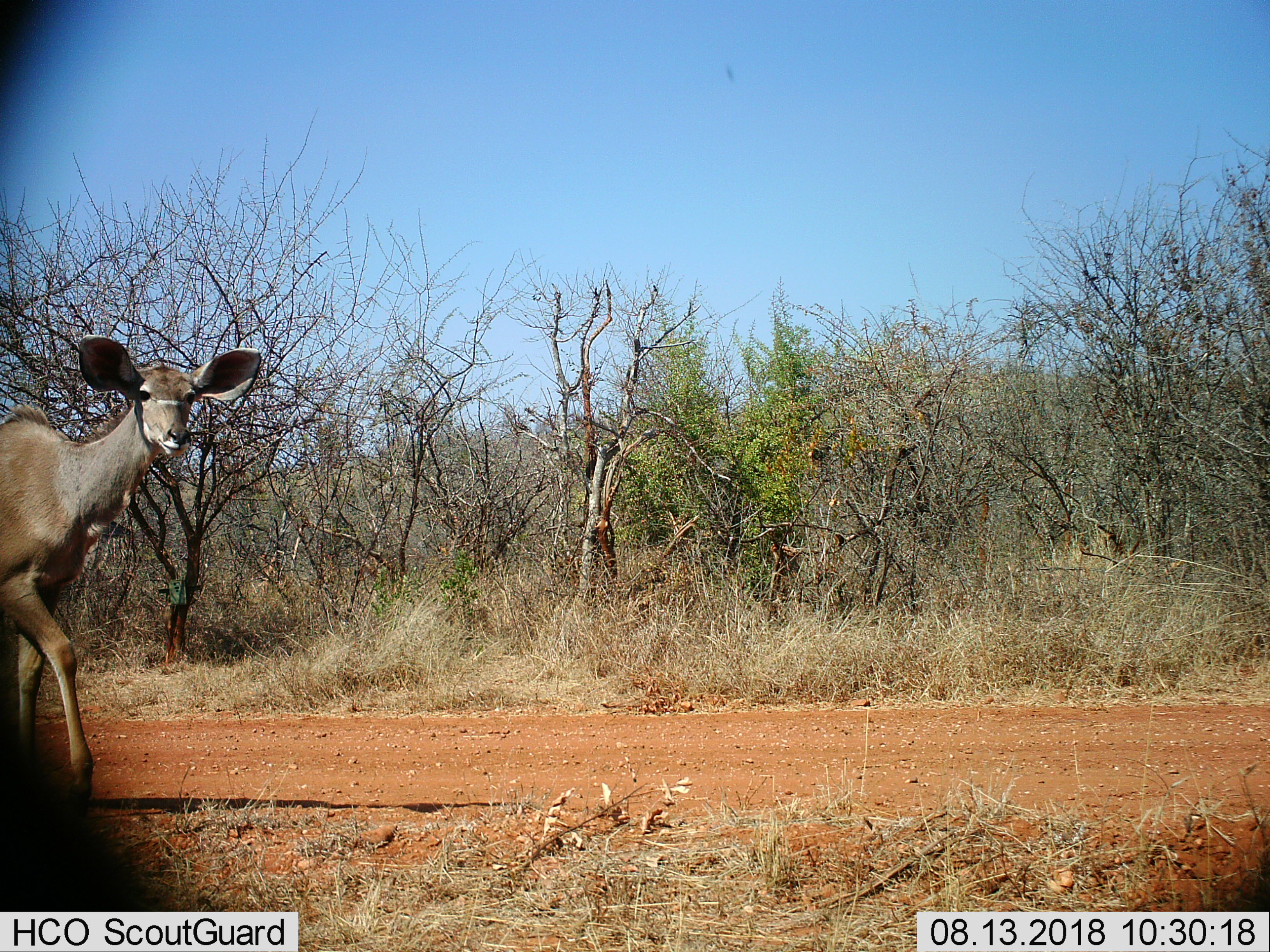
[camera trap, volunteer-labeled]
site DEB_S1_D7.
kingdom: Animalia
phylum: Chordata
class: Mammalia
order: Artiodactyla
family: Bovidae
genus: Tragelaphus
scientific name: Tragelaphus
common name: kudu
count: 1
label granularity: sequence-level